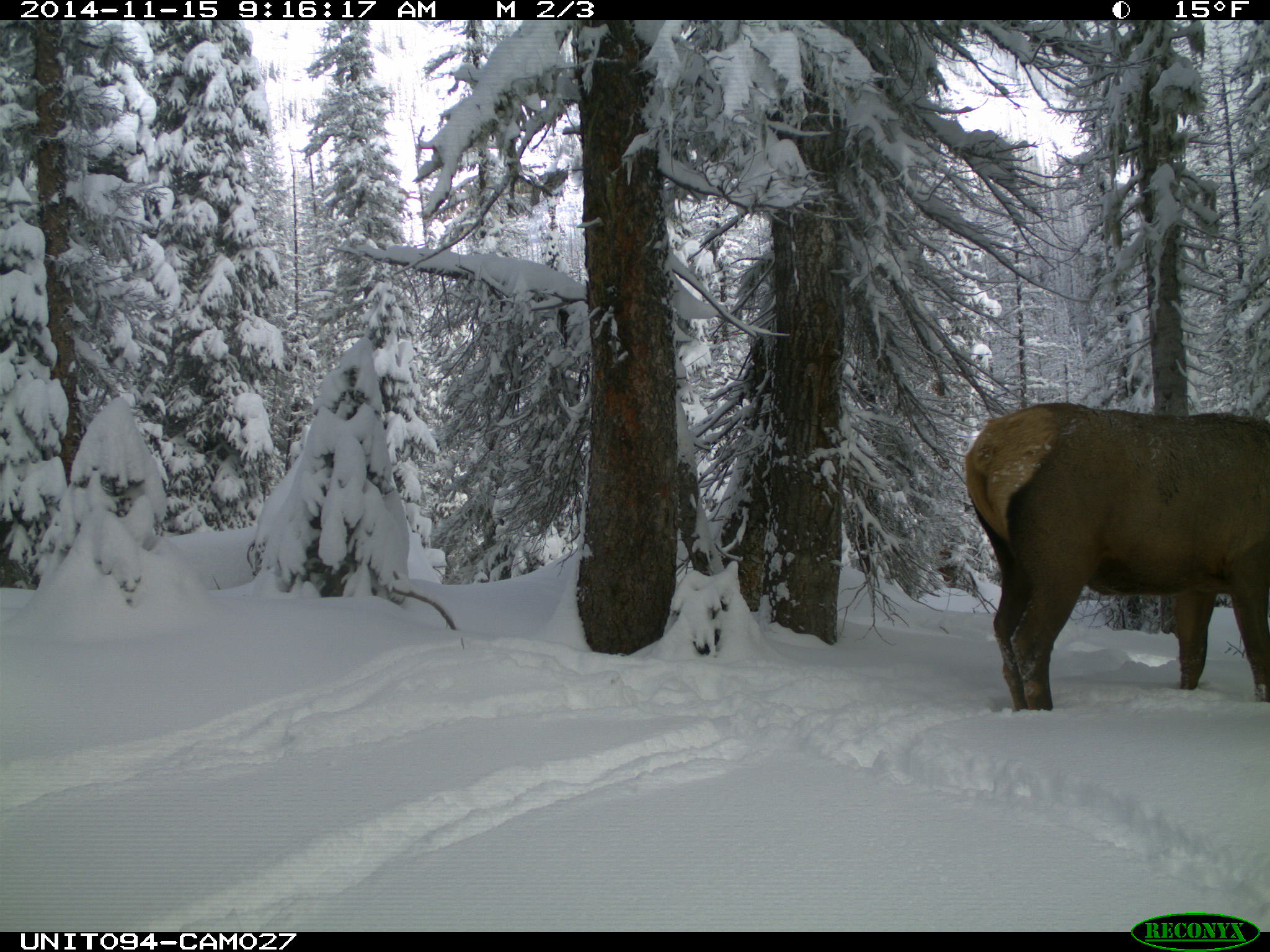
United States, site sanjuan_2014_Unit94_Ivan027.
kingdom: Animalia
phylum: Chordata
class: Mammalia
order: Artiodactyla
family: Cervidae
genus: Cervus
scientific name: Cervus elaphus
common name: red deer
Cervus elaphus (red deer).